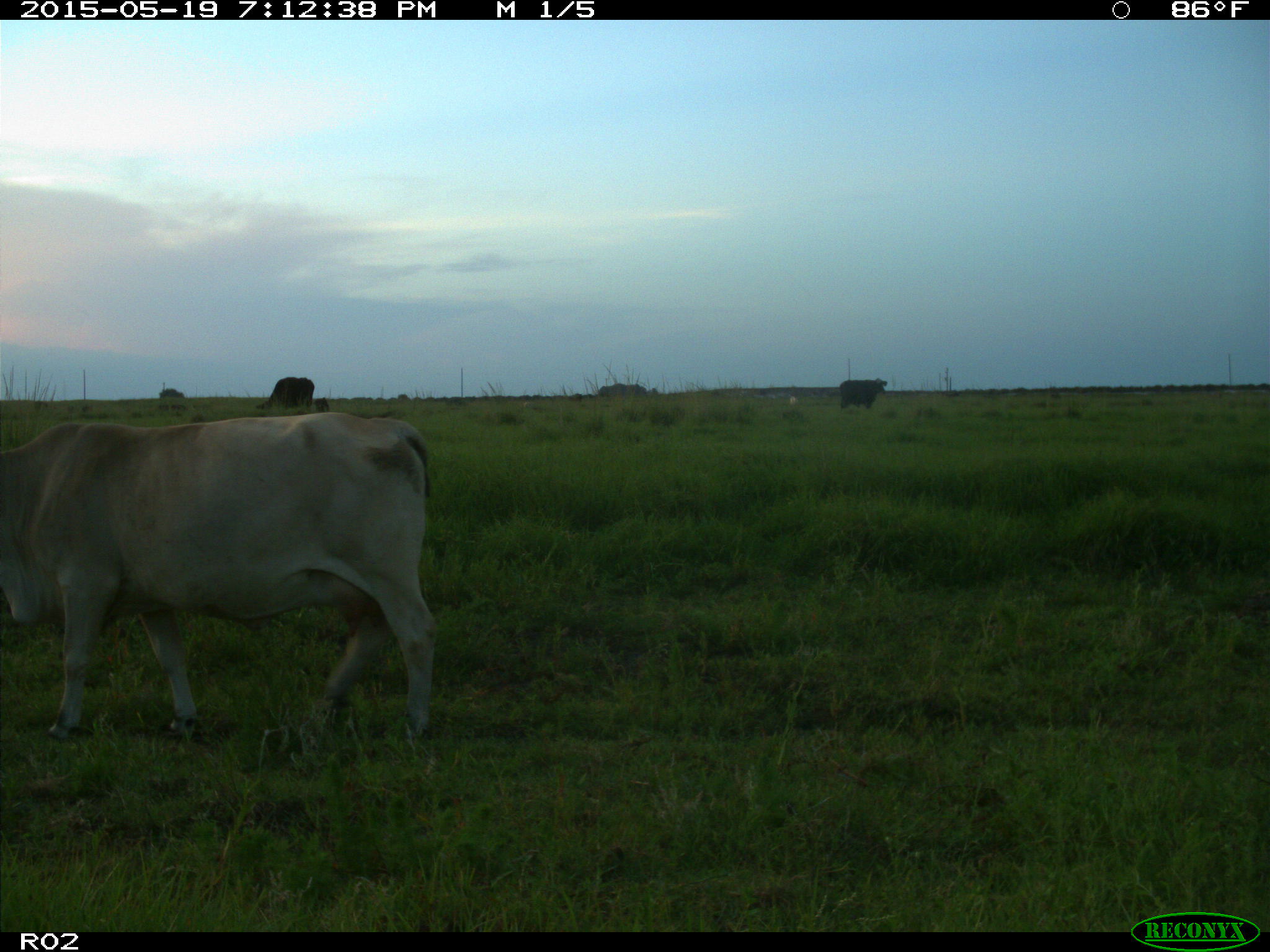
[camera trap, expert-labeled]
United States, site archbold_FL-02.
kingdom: Animalia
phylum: Chordata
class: Mammalia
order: Artiodactyla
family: Bovidae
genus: Bos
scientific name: Bos taurus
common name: domestic cow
Bos taurus (domestic cow).